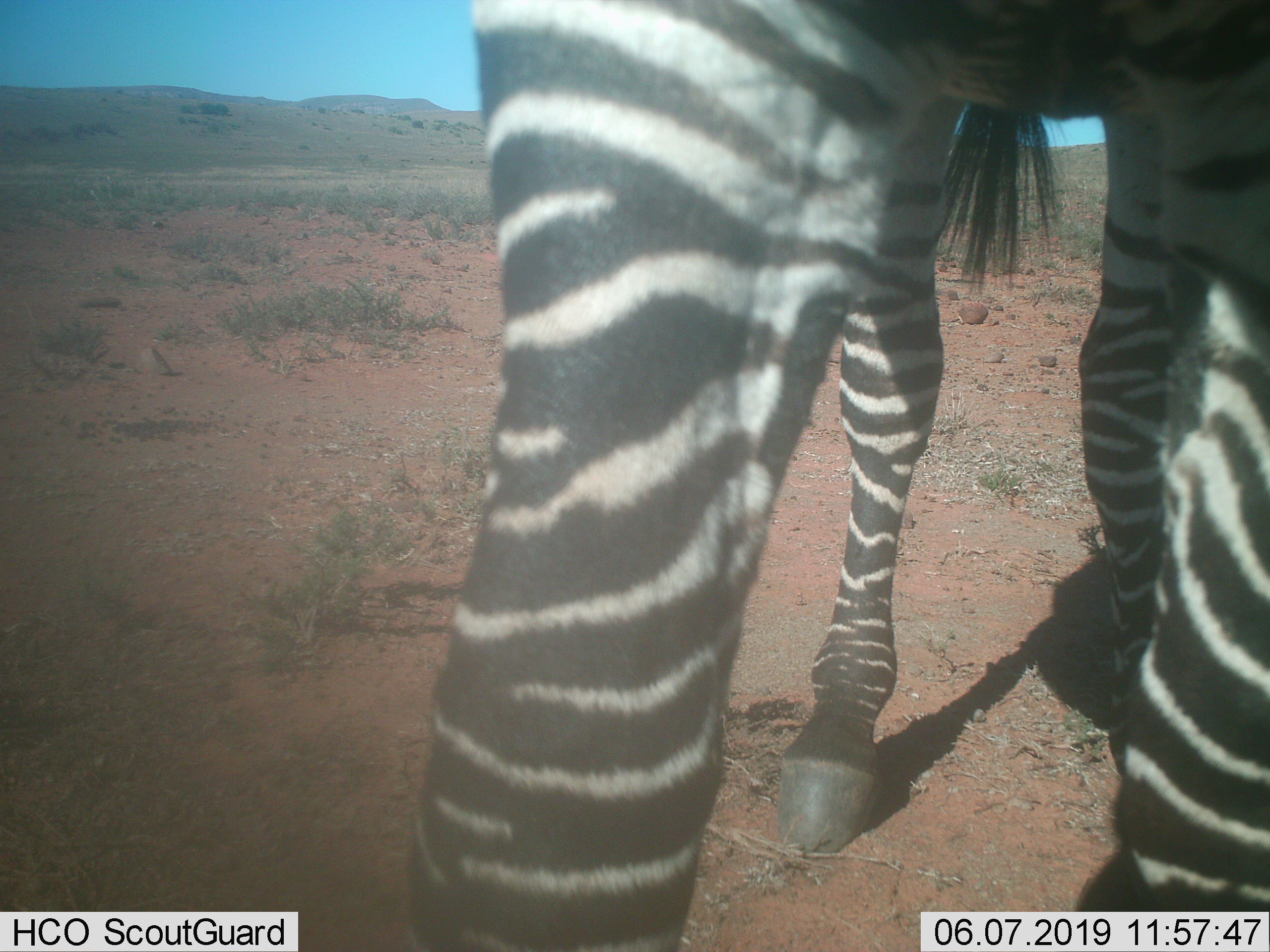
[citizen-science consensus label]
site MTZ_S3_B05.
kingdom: Animalia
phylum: Chordata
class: Mammalia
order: Perissodactyla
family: Equidae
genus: Equus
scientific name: Equus zebra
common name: mountain zebra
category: zebramountain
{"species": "zebramountain (mountain zebra) (Equus zebra)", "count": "1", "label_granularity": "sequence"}